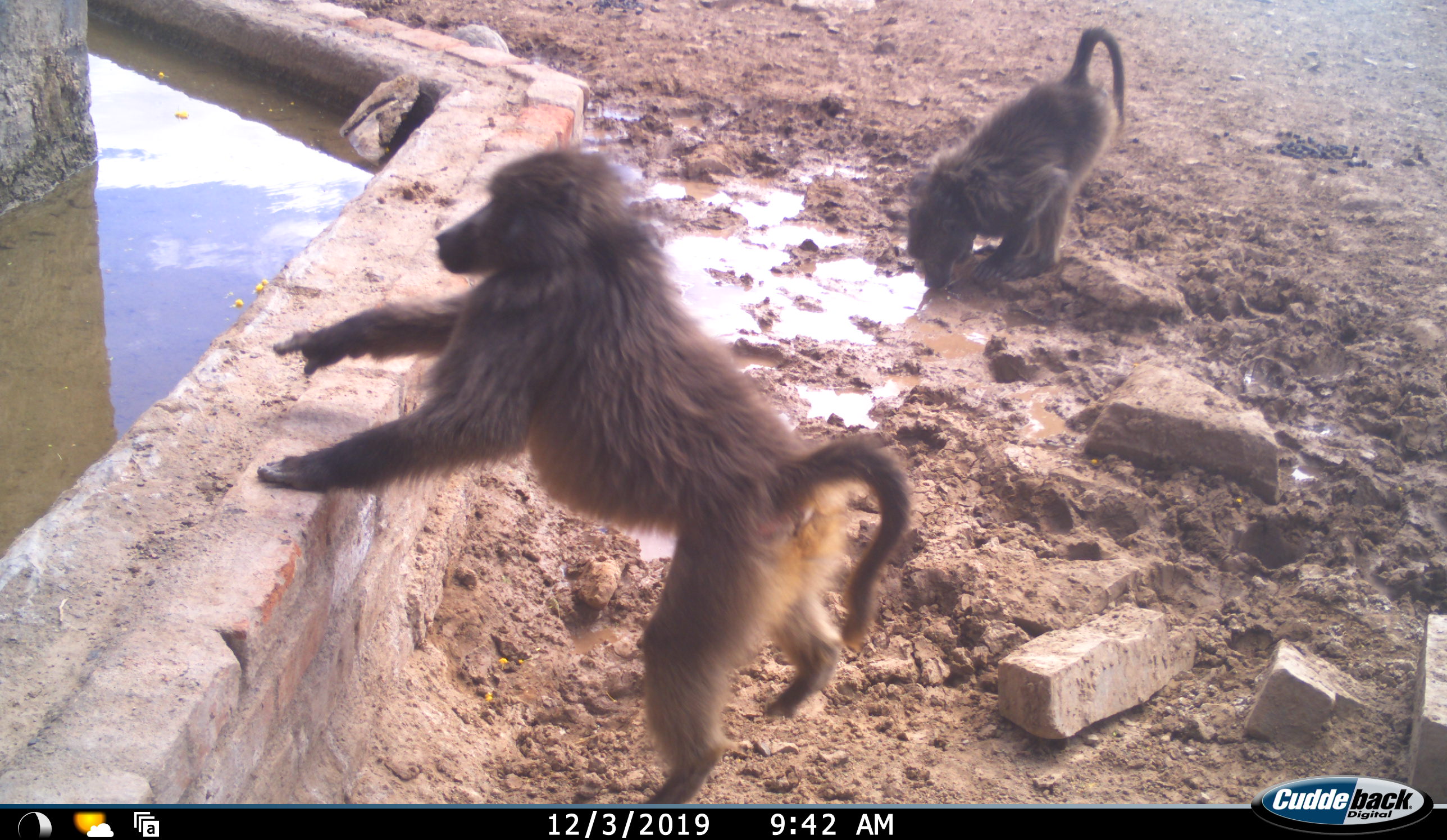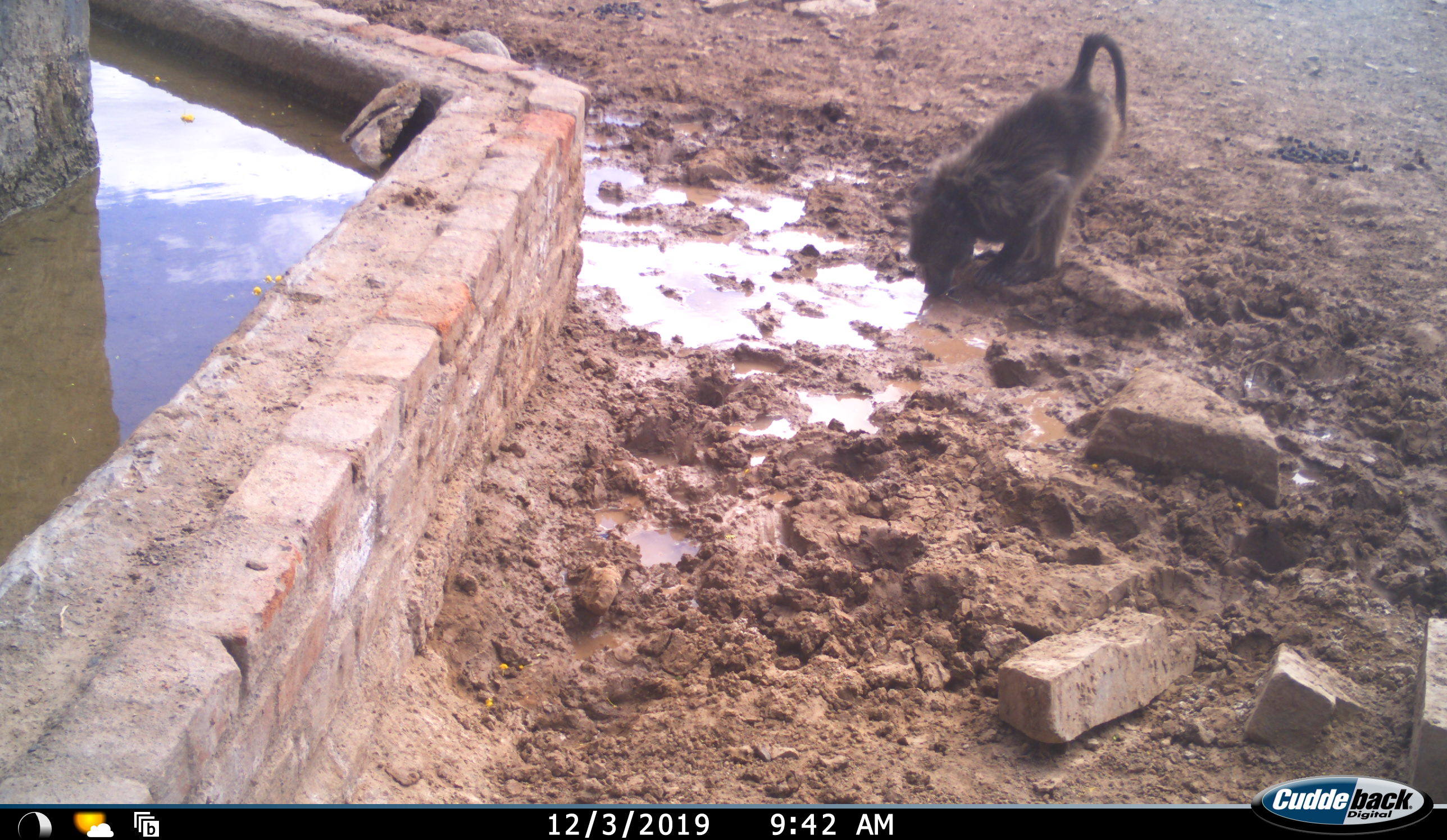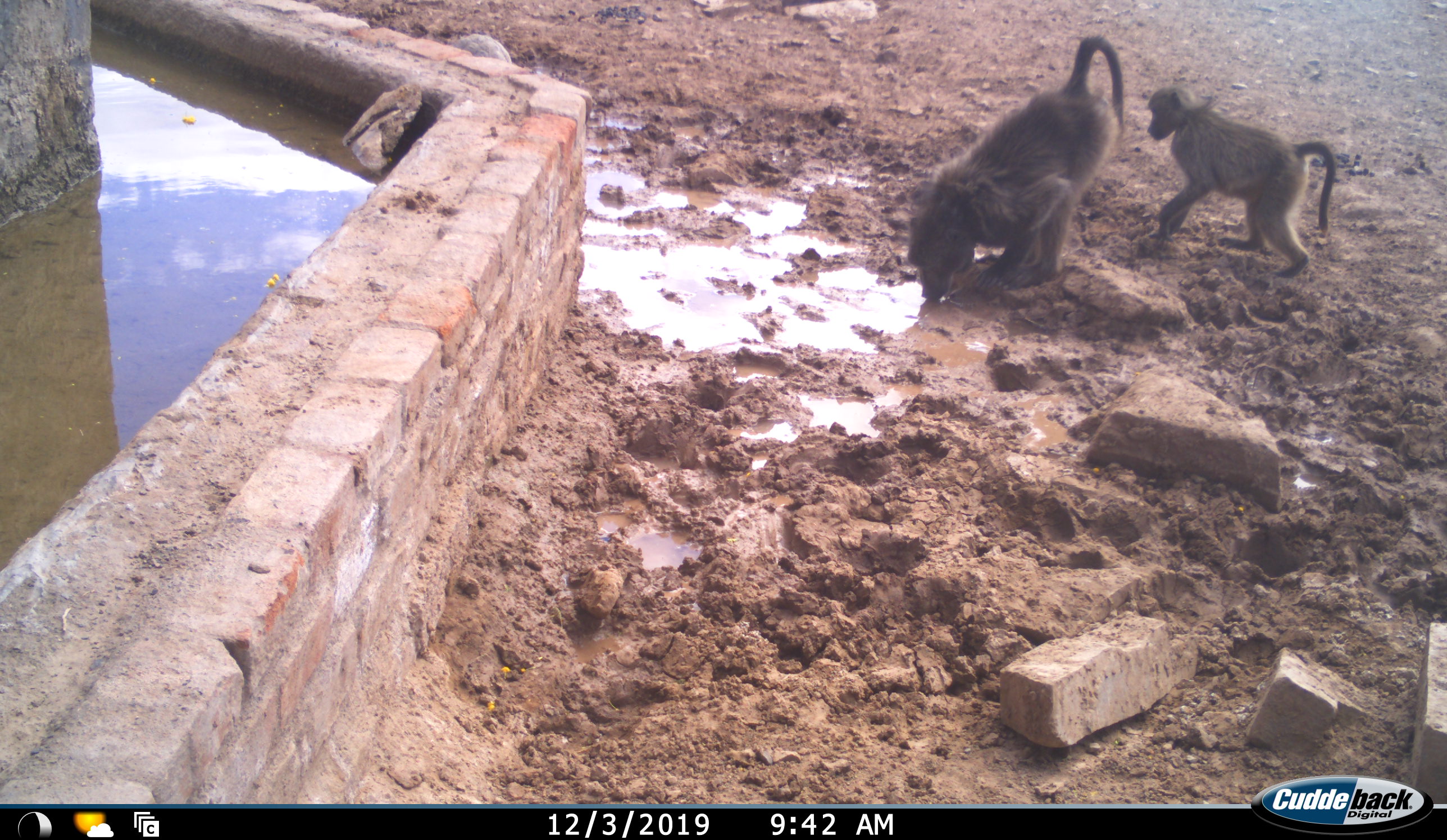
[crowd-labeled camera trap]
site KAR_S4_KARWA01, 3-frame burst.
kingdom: Animalia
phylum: Chordata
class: Mammalia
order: Primates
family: Cercopithecidae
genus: Papio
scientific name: Papio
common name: baboon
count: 3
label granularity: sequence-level